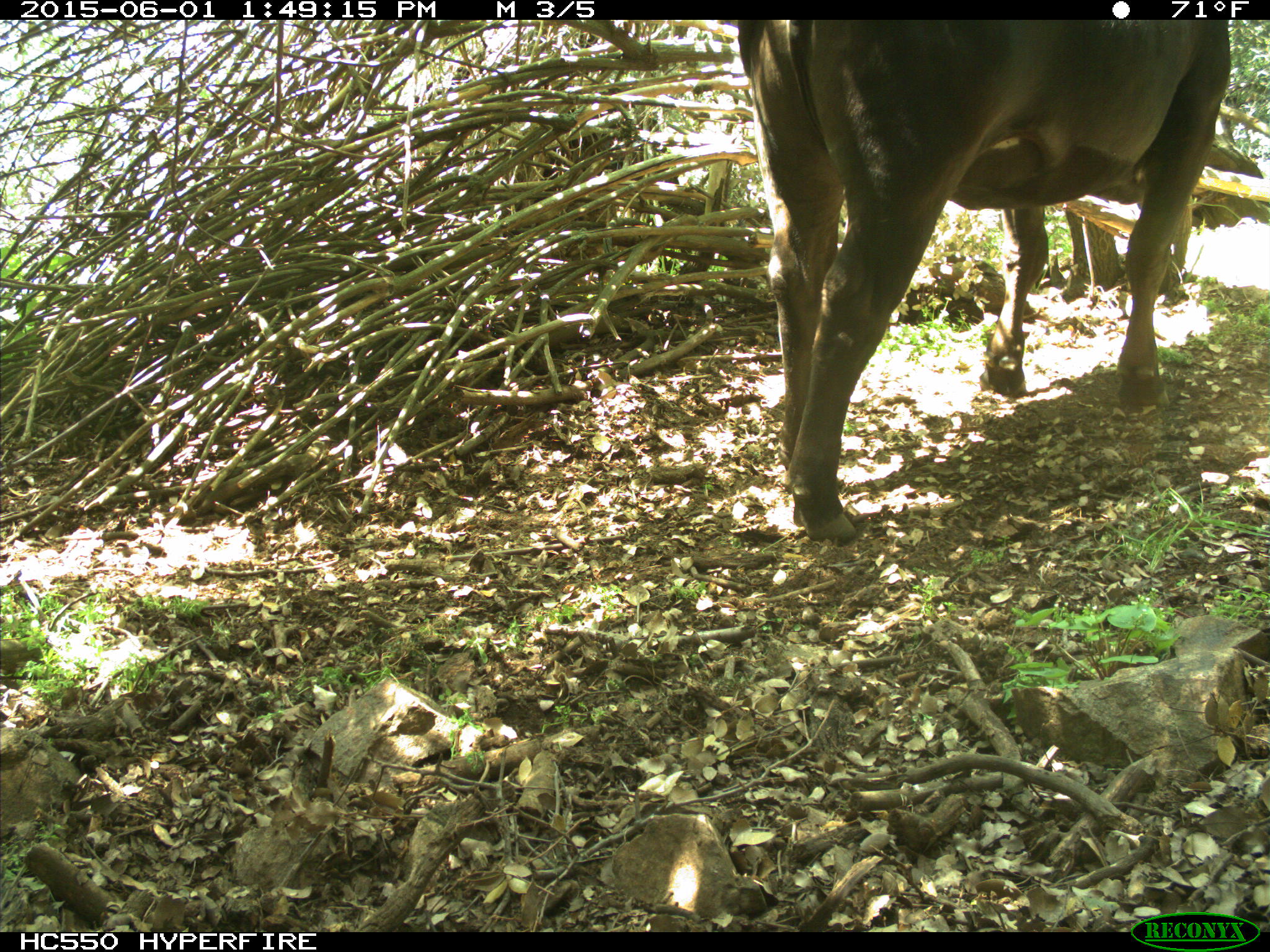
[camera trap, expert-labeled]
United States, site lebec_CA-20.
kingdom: Animalia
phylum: Chordata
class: Mammalia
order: Artiodactyla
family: Bovidae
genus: Bos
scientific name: Bos taurus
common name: domestic cow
Bos taurus (domestic cow).